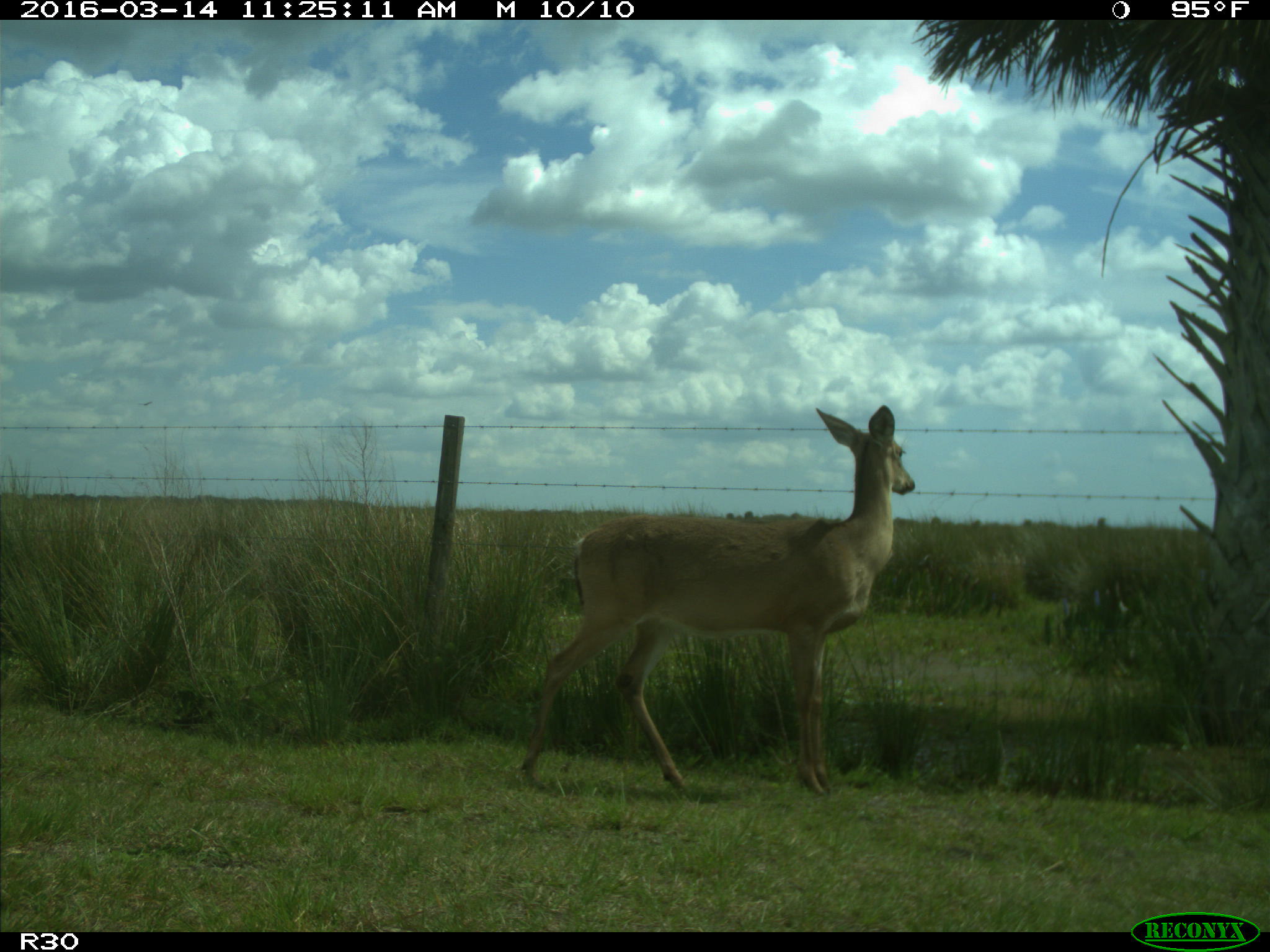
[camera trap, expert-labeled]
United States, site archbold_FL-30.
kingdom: Animalia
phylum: Chordata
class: Mammalia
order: Artiodactyla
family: Cervidae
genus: Odocoileus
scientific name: Odocoileus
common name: deer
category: unidentified deer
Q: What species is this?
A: Unidentified deer (deer) (Odocoileus).